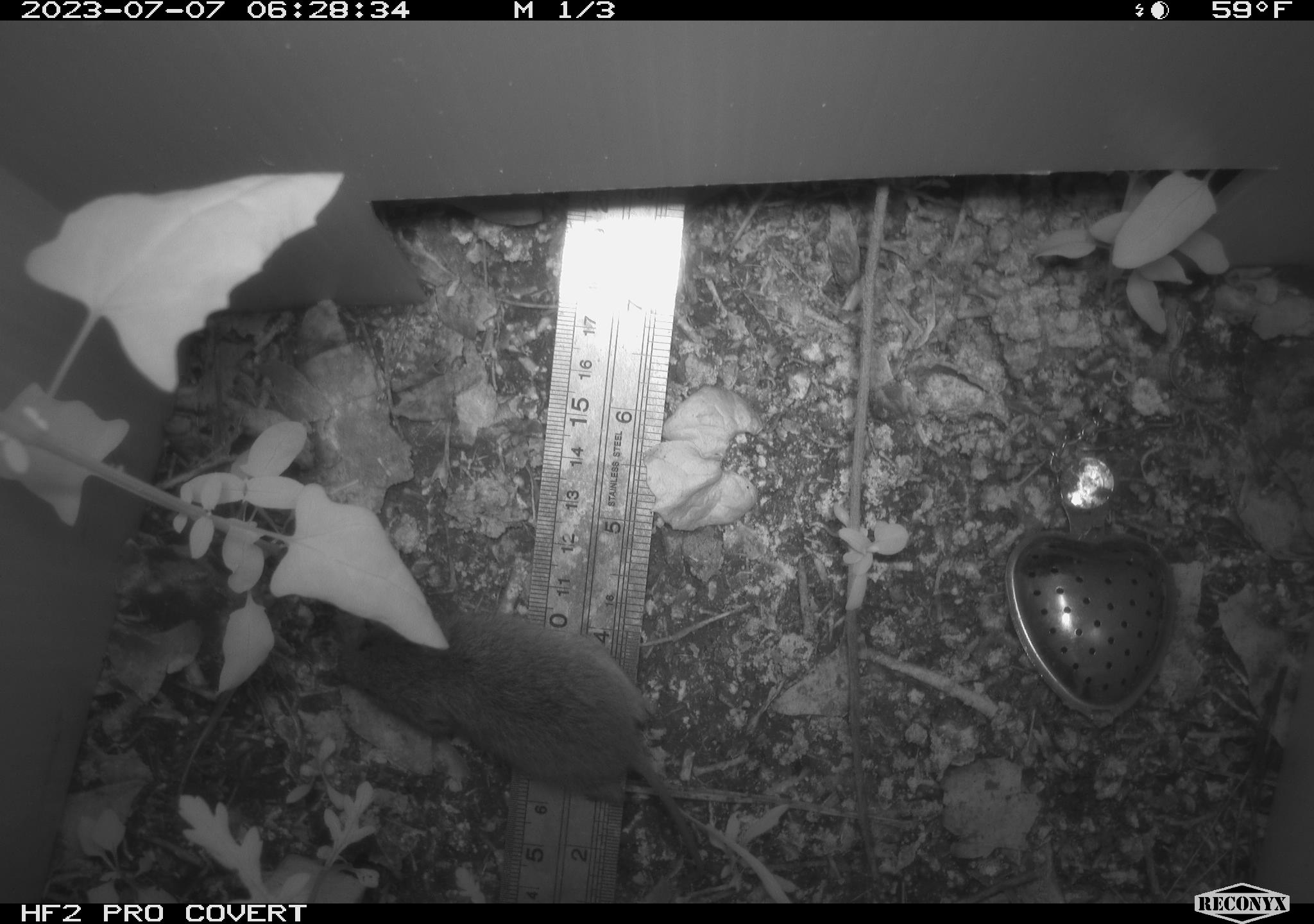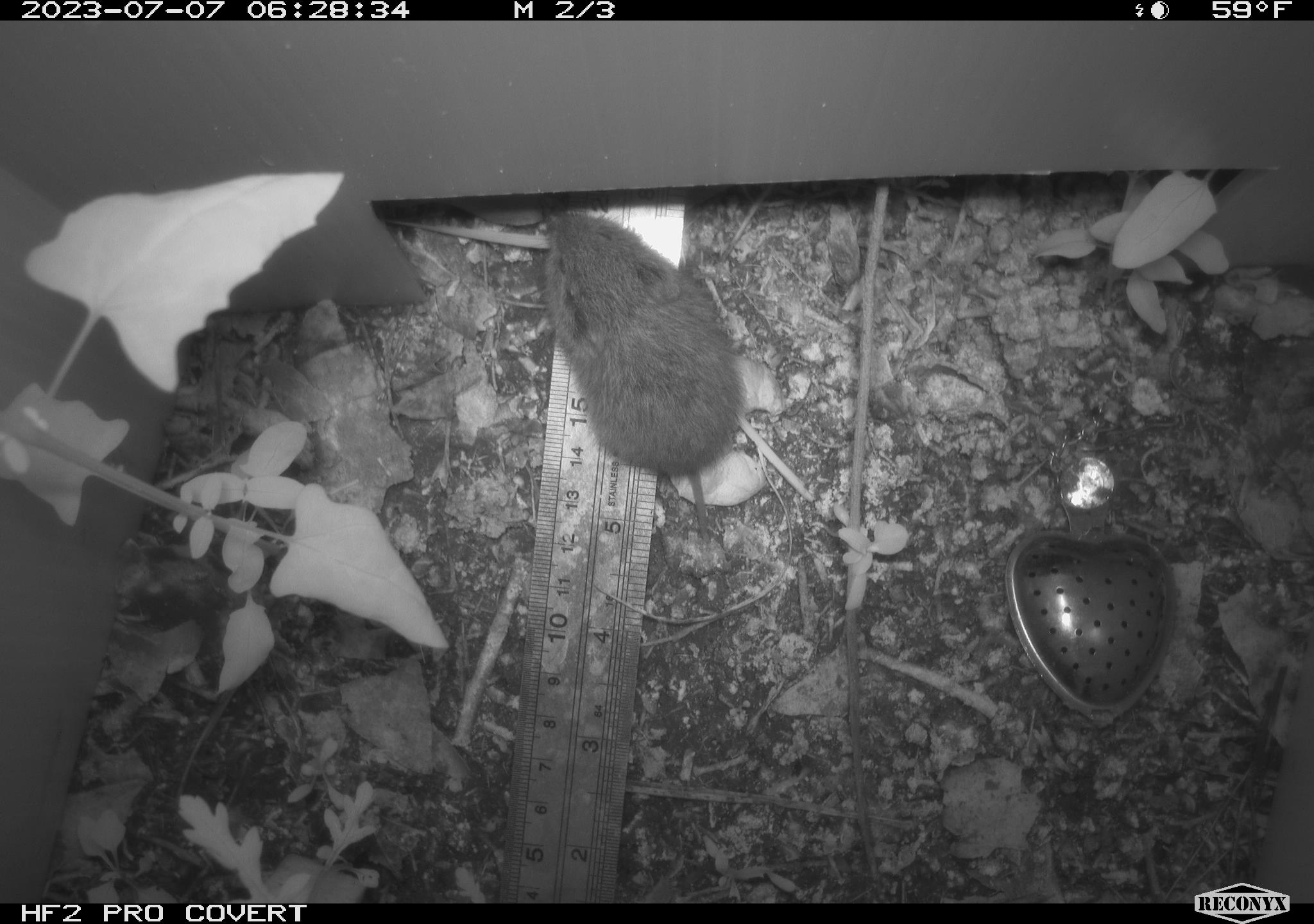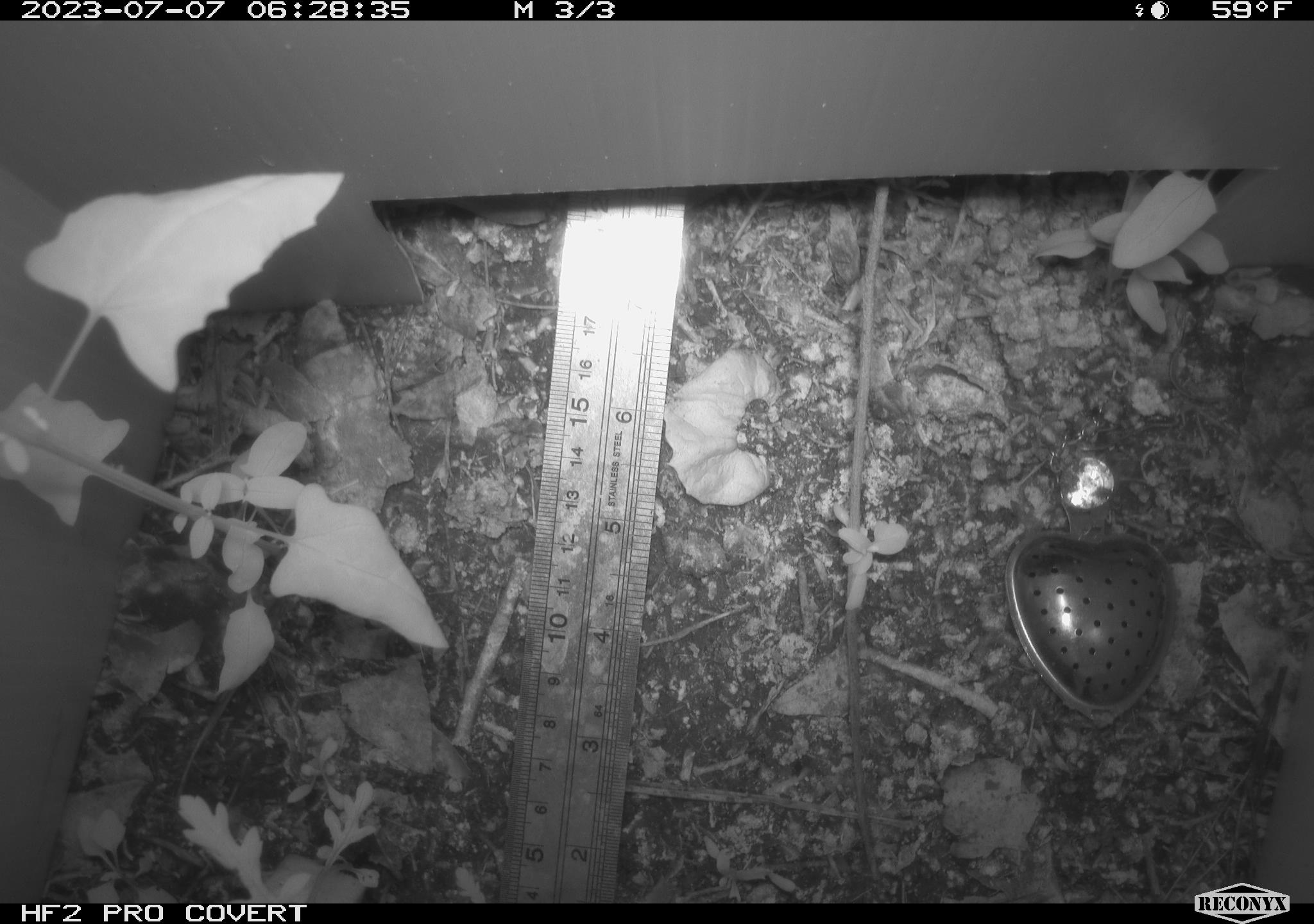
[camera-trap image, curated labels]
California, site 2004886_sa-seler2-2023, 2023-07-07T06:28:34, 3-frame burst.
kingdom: Animalia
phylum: Chordata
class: Mammalia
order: Rodentia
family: Cricetidae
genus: Microtus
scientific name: Microtus californicus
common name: california vole